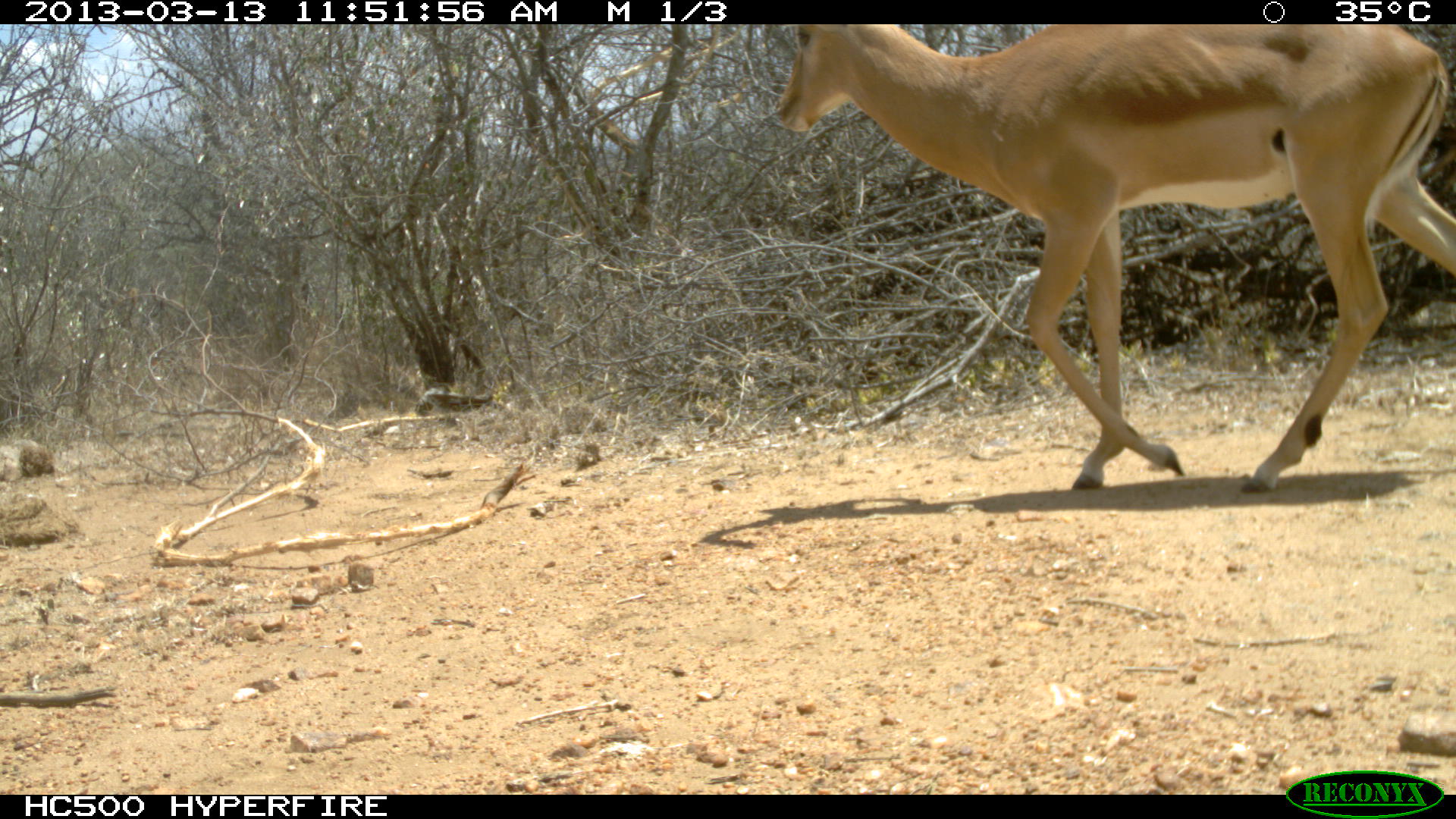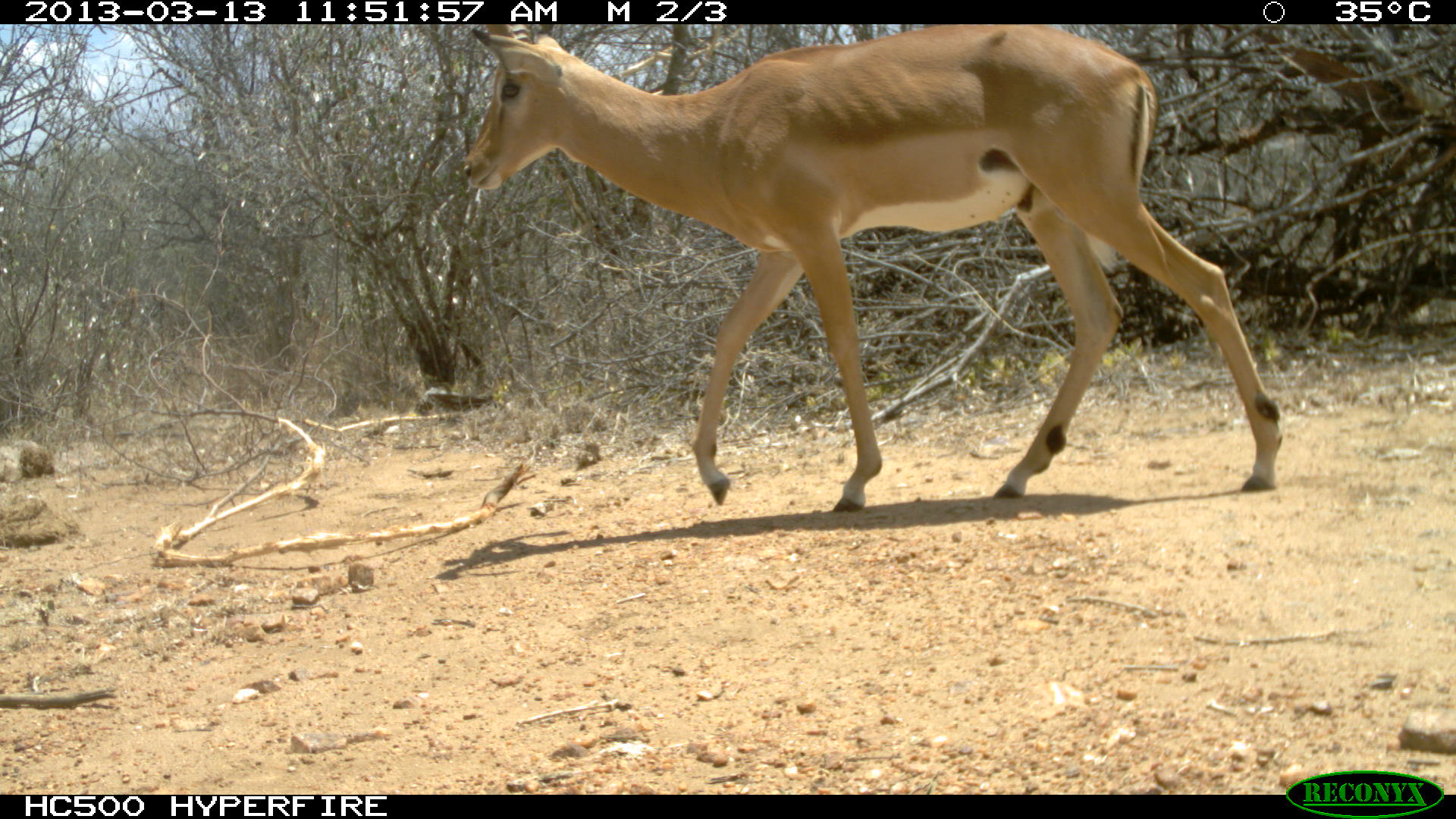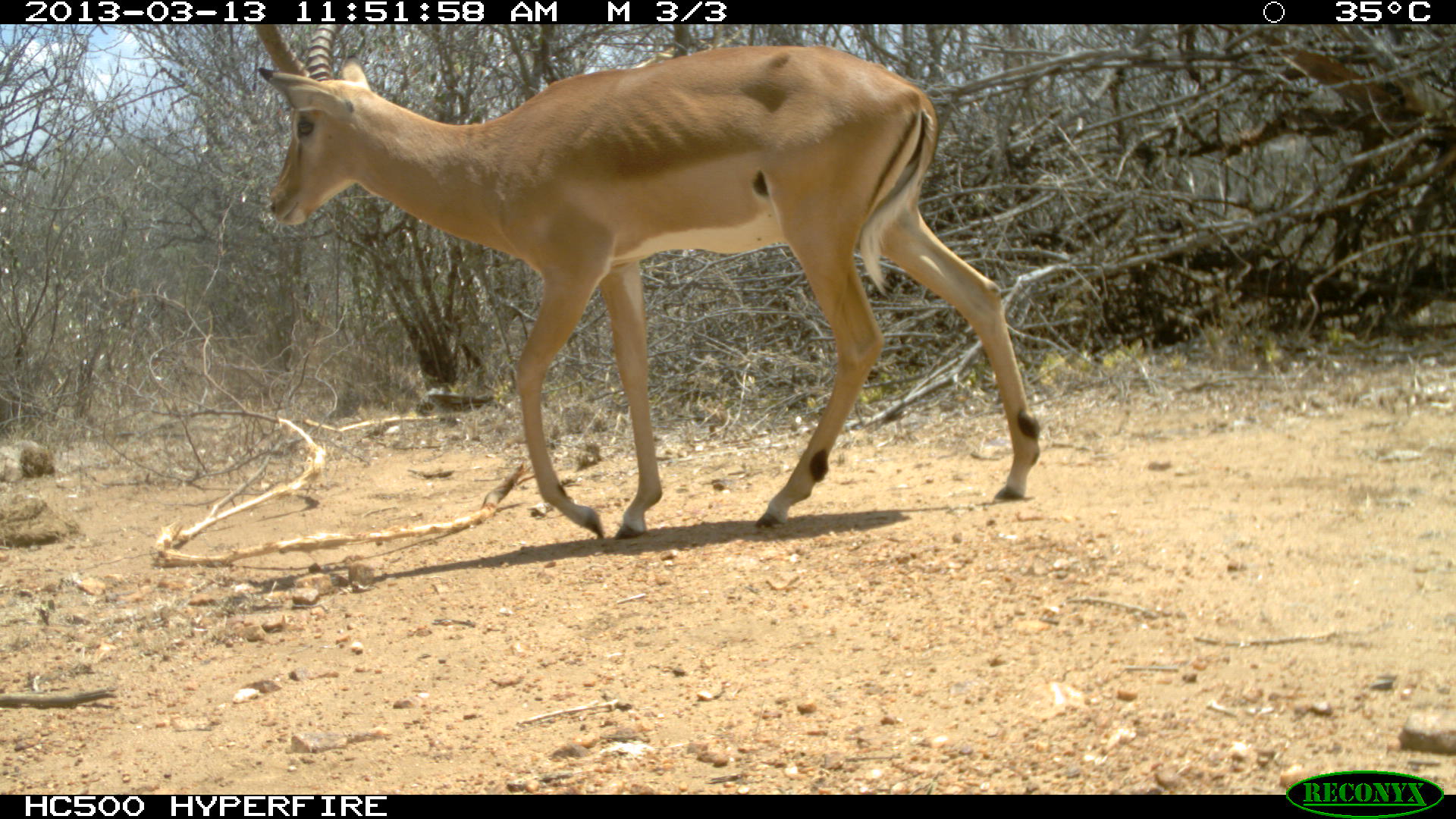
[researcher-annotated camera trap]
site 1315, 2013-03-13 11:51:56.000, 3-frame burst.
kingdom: Animalia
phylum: Chordata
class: Mammalia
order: Artiodactyla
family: Bovidae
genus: Aepyceros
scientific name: Aepyceros melampus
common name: impala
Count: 1.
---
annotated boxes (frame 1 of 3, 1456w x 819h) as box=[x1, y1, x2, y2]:
aepyceros melampus: box=[774, 24, 1456, 492]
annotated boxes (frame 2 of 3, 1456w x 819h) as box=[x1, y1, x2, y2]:
aepyceros melampus: box=[460, 23, 1284, 515]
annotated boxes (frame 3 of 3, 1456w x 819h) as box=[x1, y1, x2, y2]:
aepyceros melampus: box=[253, 22, 1042, 539]